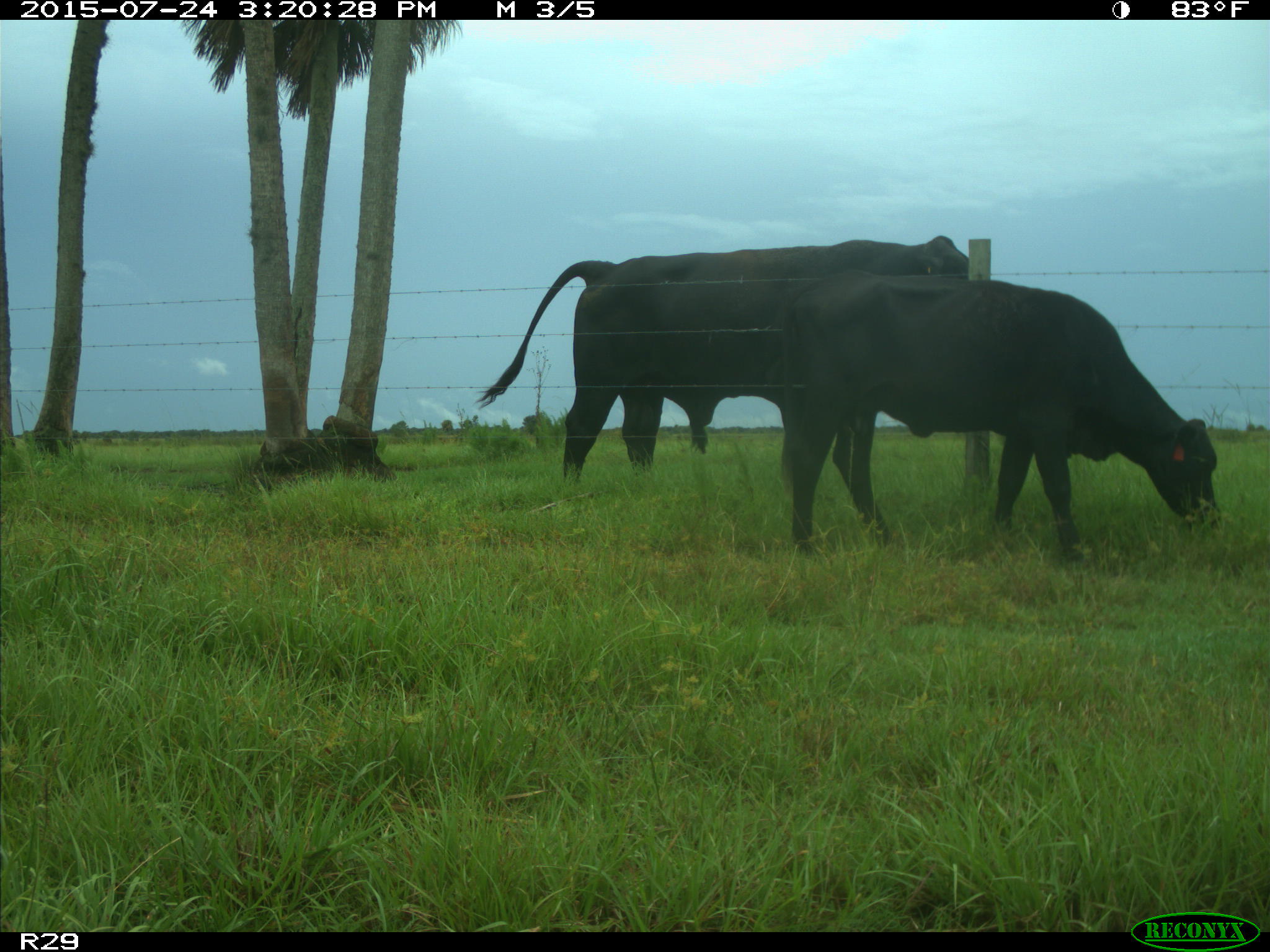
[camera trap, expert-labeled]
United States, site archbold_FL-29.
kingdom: Animalia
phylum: Chordata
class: Mammalia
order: Artiodactyla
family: Bovidae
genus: Bos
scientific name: Bos taurus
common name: domestic cow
Bos taurus (domestic cow).